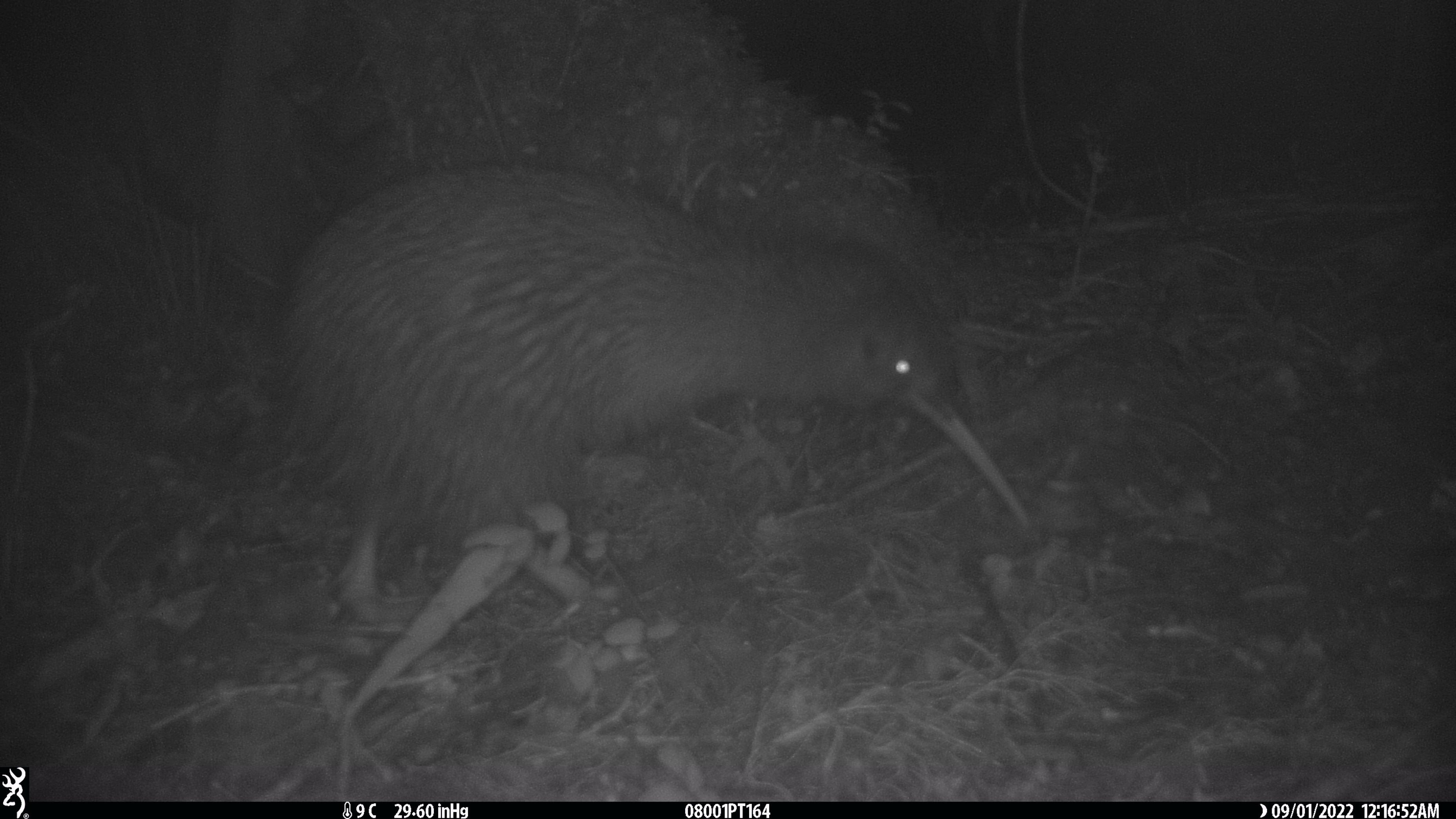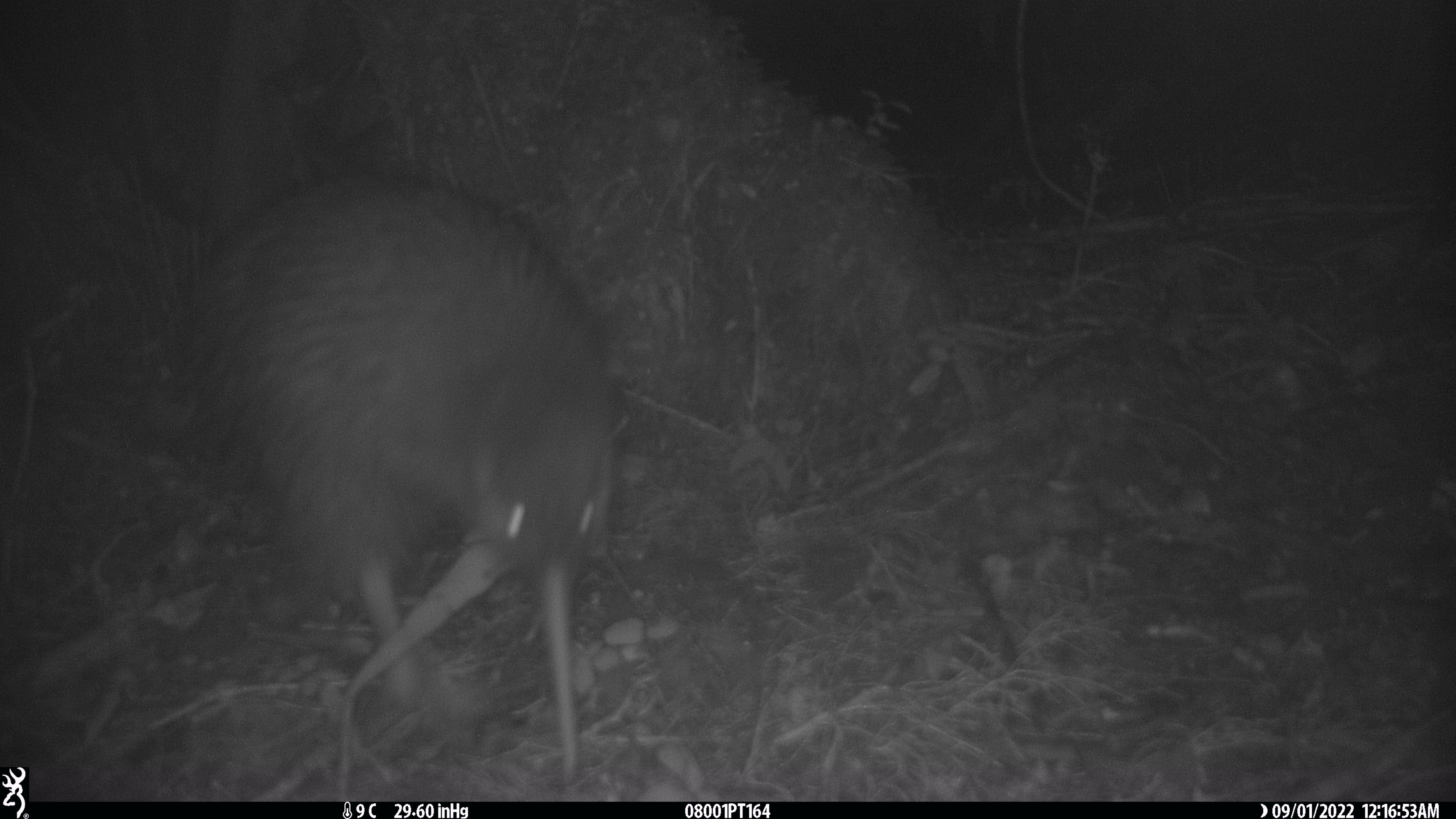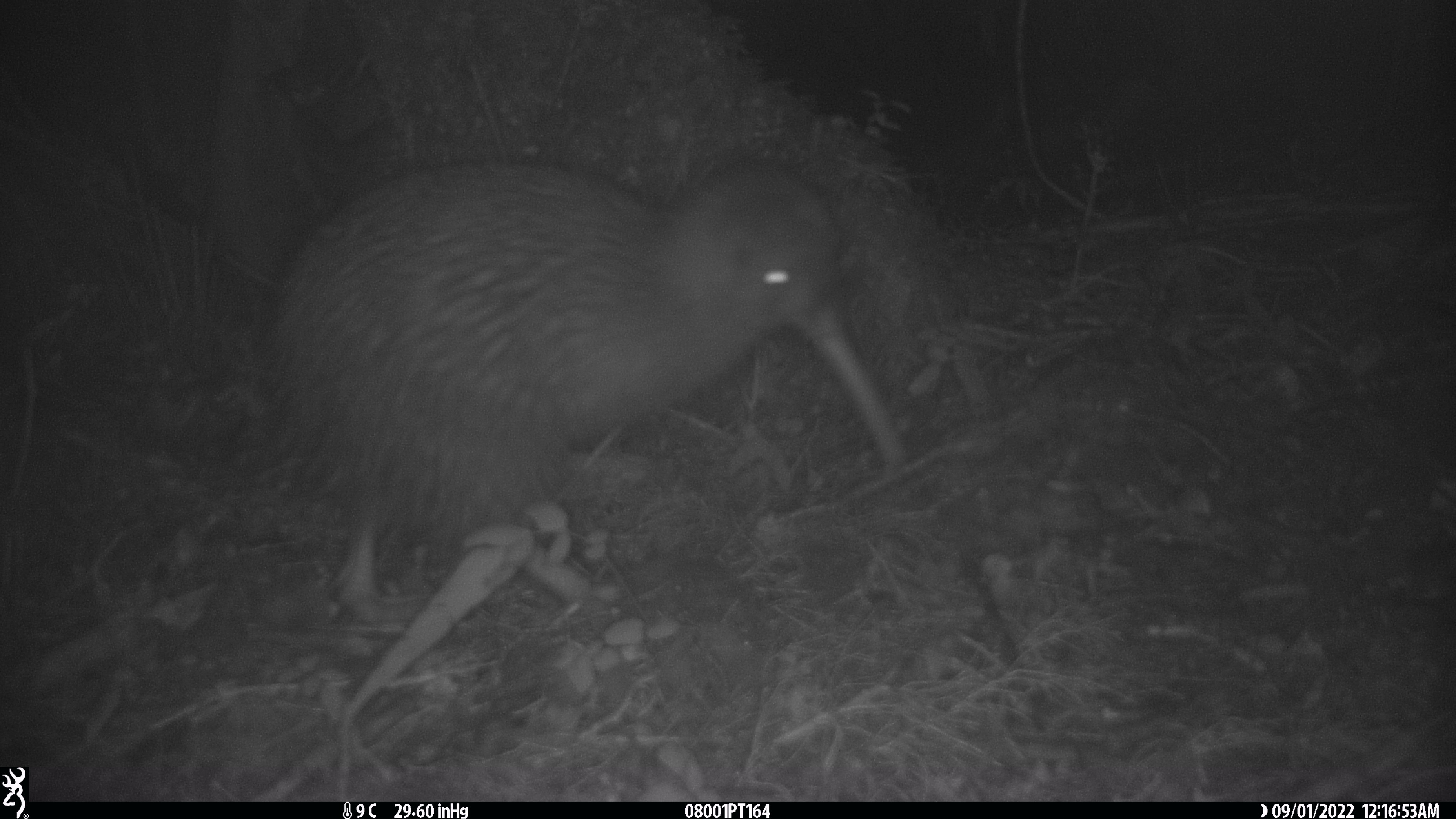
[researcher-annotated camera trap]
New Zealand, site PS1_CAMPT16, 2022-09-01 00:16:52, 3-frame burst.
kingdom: Animalia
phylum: Chordata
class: Aves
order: Apterygiformes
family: Apterygidae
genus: Apteryx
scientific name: Apteryx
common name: kiwi